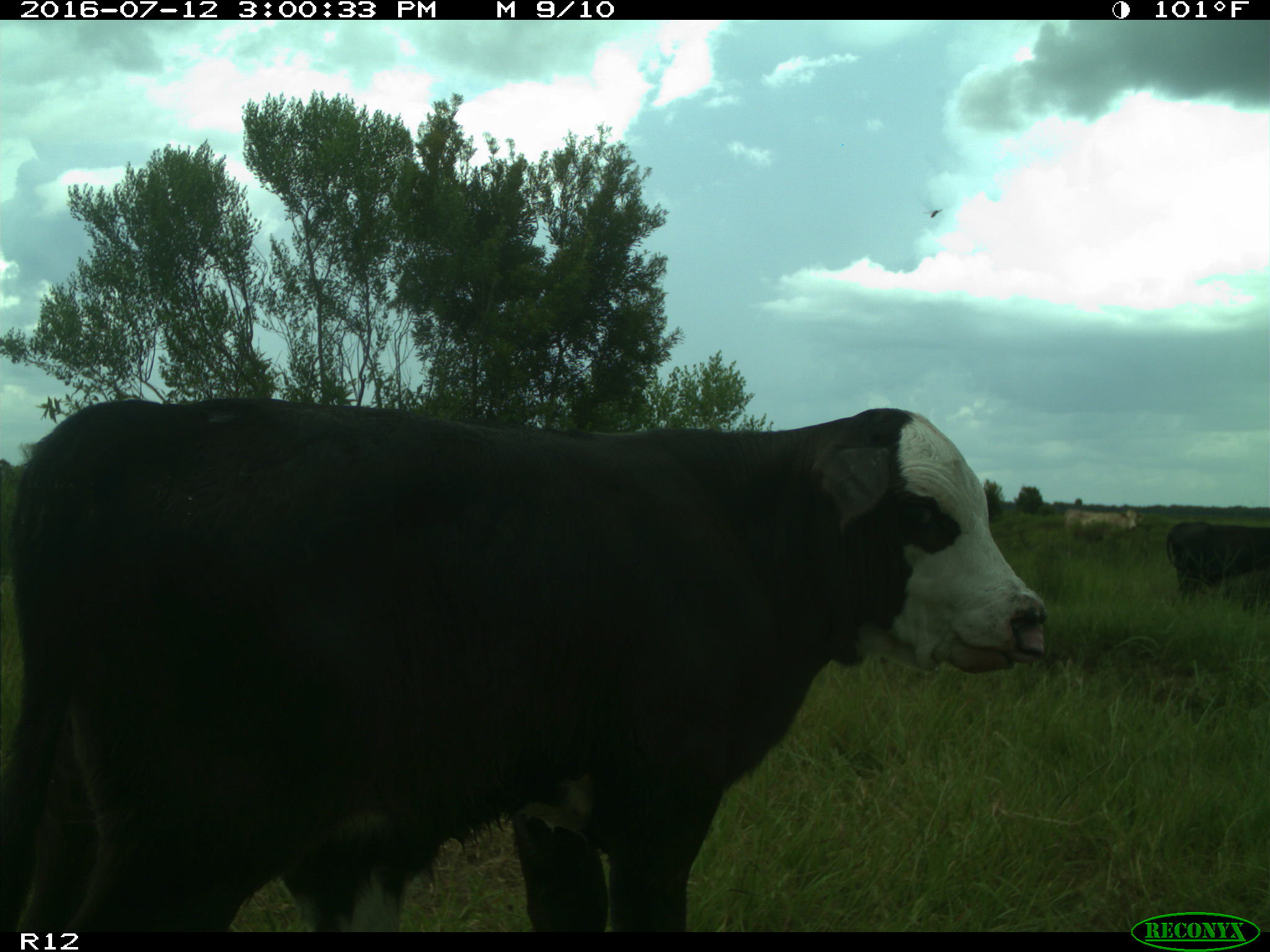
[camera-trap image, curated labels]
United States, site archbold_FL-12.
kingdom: Animalia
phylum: Chordata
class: Mammalia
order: Artiodactyla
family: Bovidae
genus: Bos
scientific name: Bos taurus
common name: domestic cow